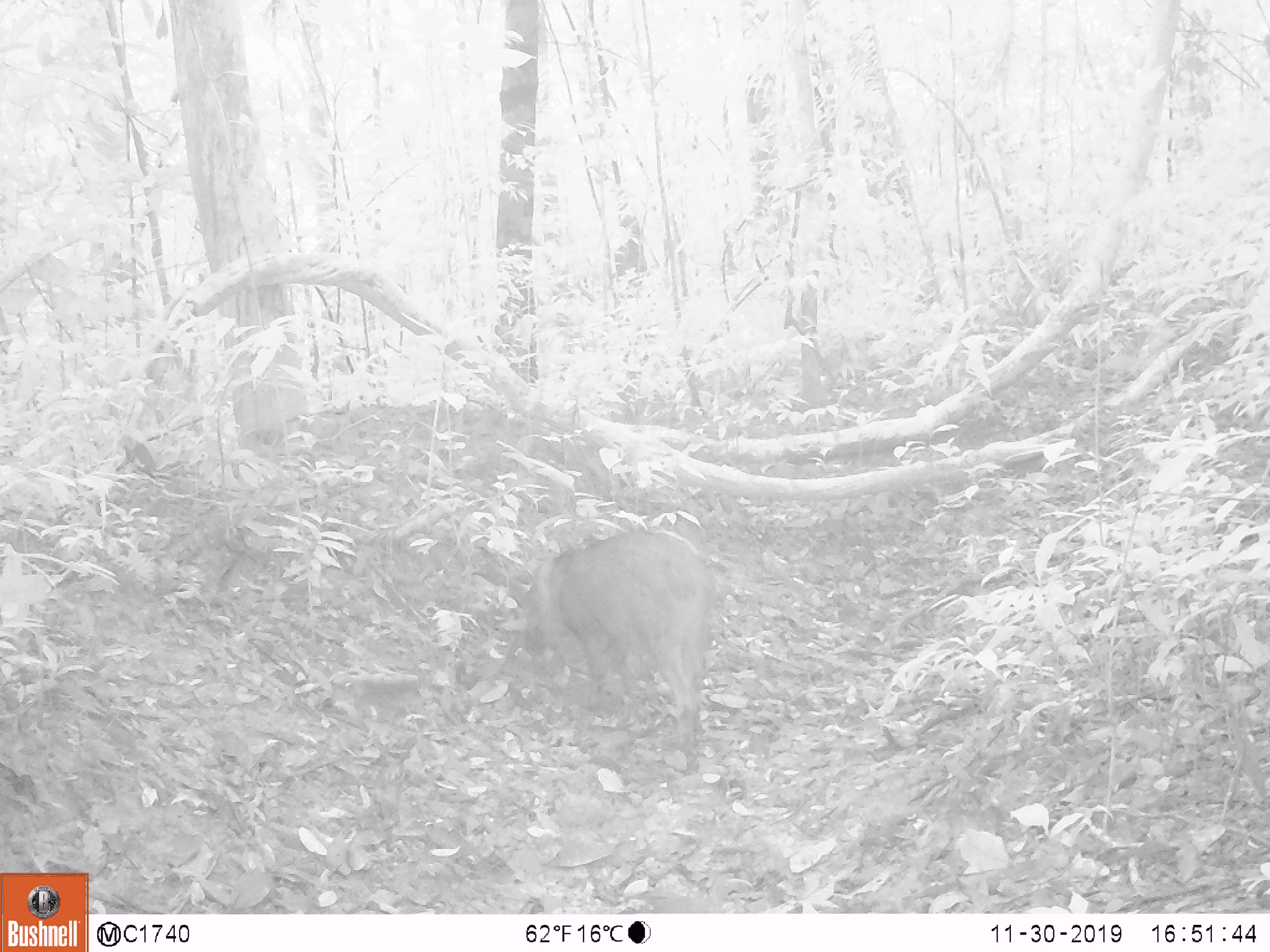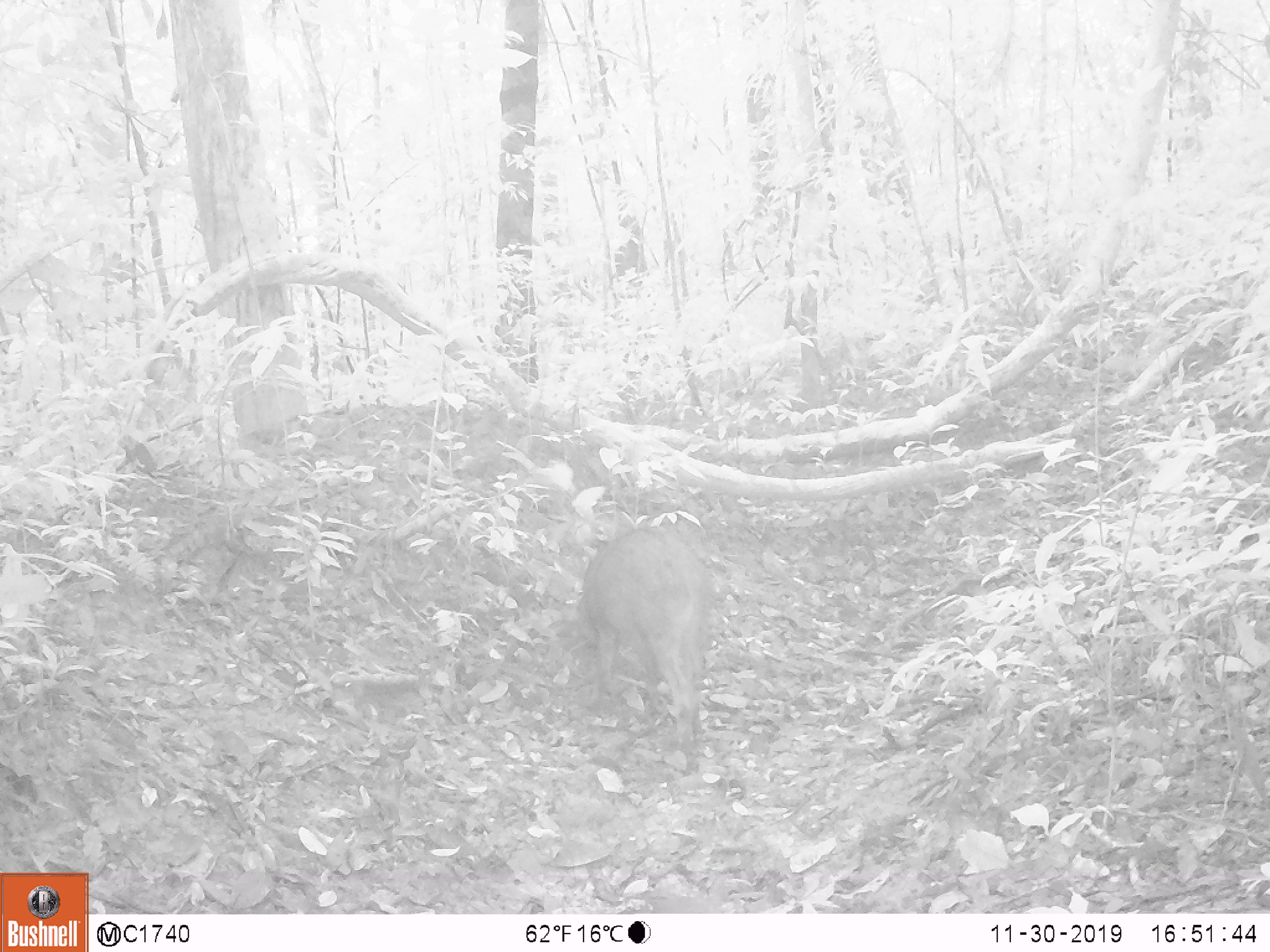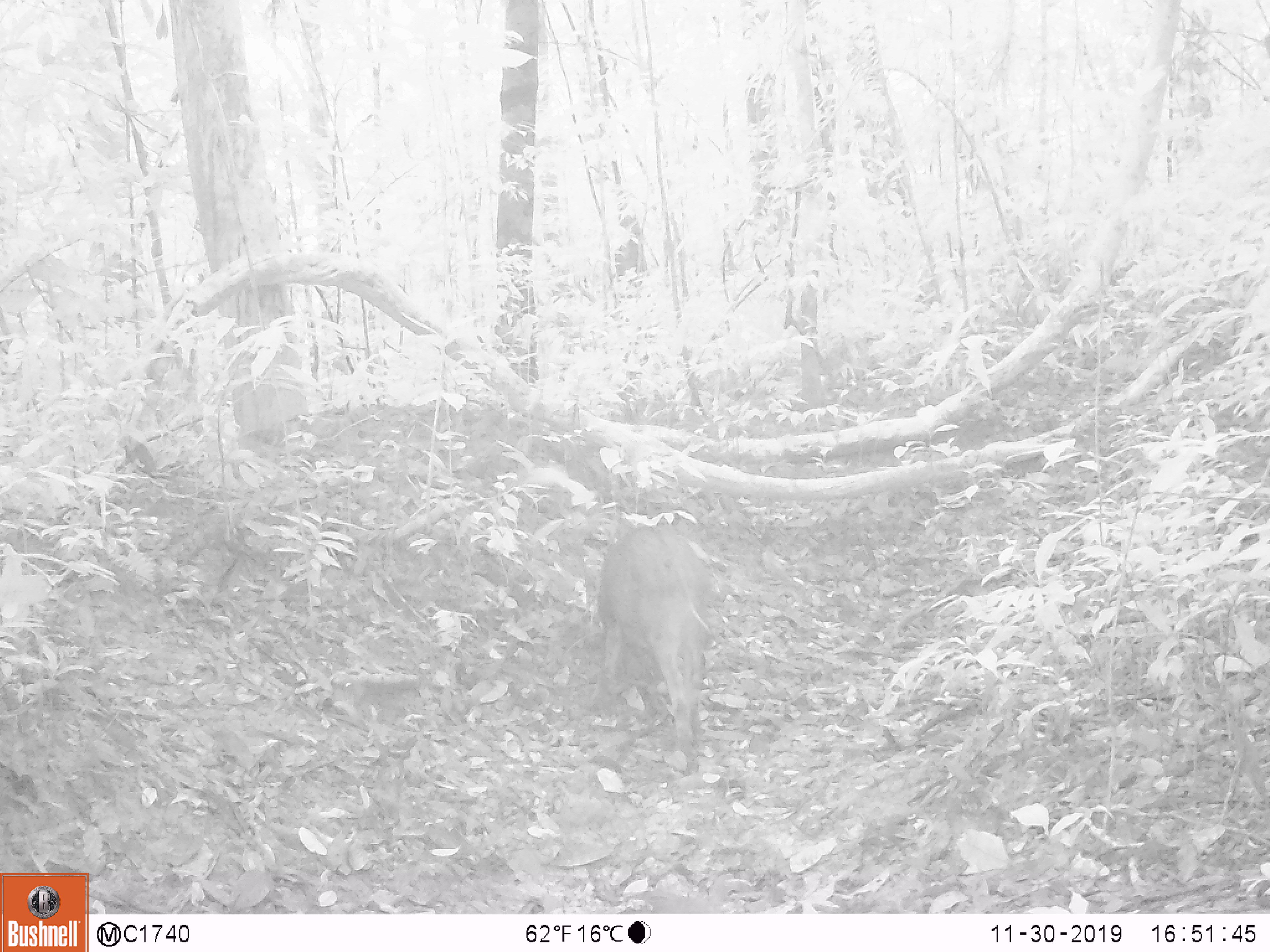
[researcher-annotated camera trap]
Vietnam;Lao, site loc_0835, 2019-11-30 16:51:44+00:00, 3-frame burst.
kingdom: Animalia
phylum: Chordata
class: Mammalia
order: Artiodactyla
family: Suidae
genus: Sus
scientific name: Sus scrofa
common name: eurasian wild pig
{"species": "eurasian wild pig (Sus scrofa)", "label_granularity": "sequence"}